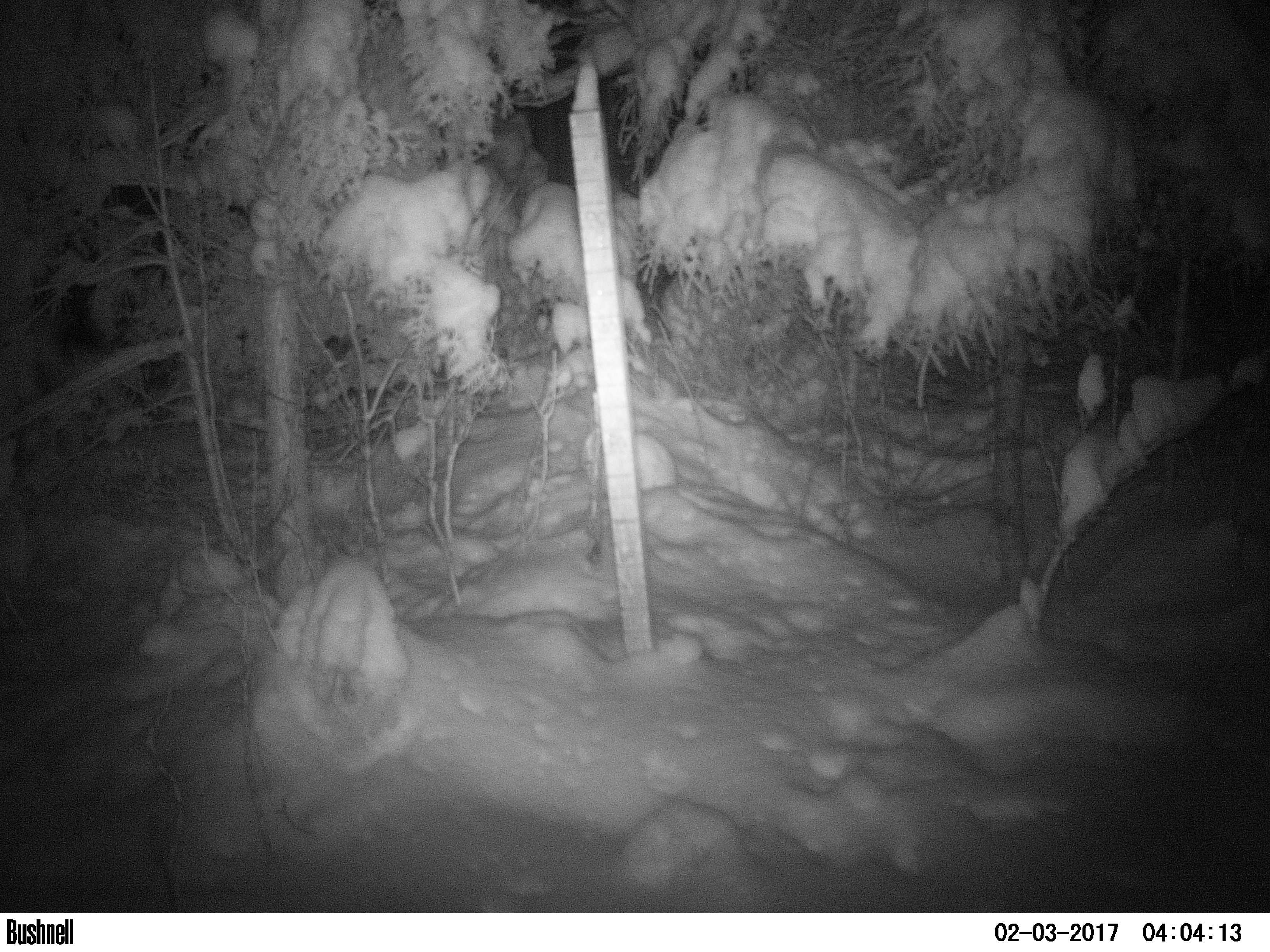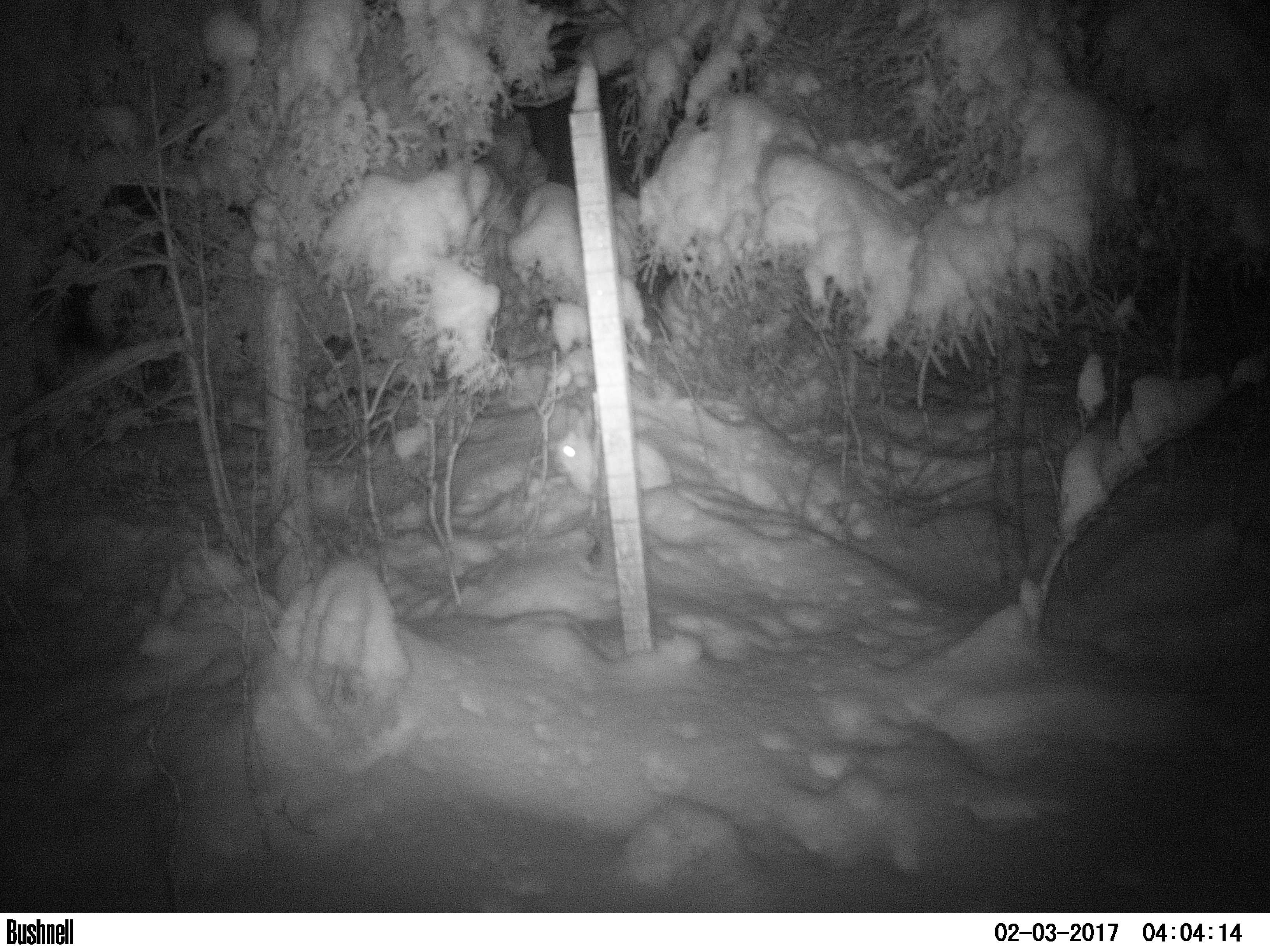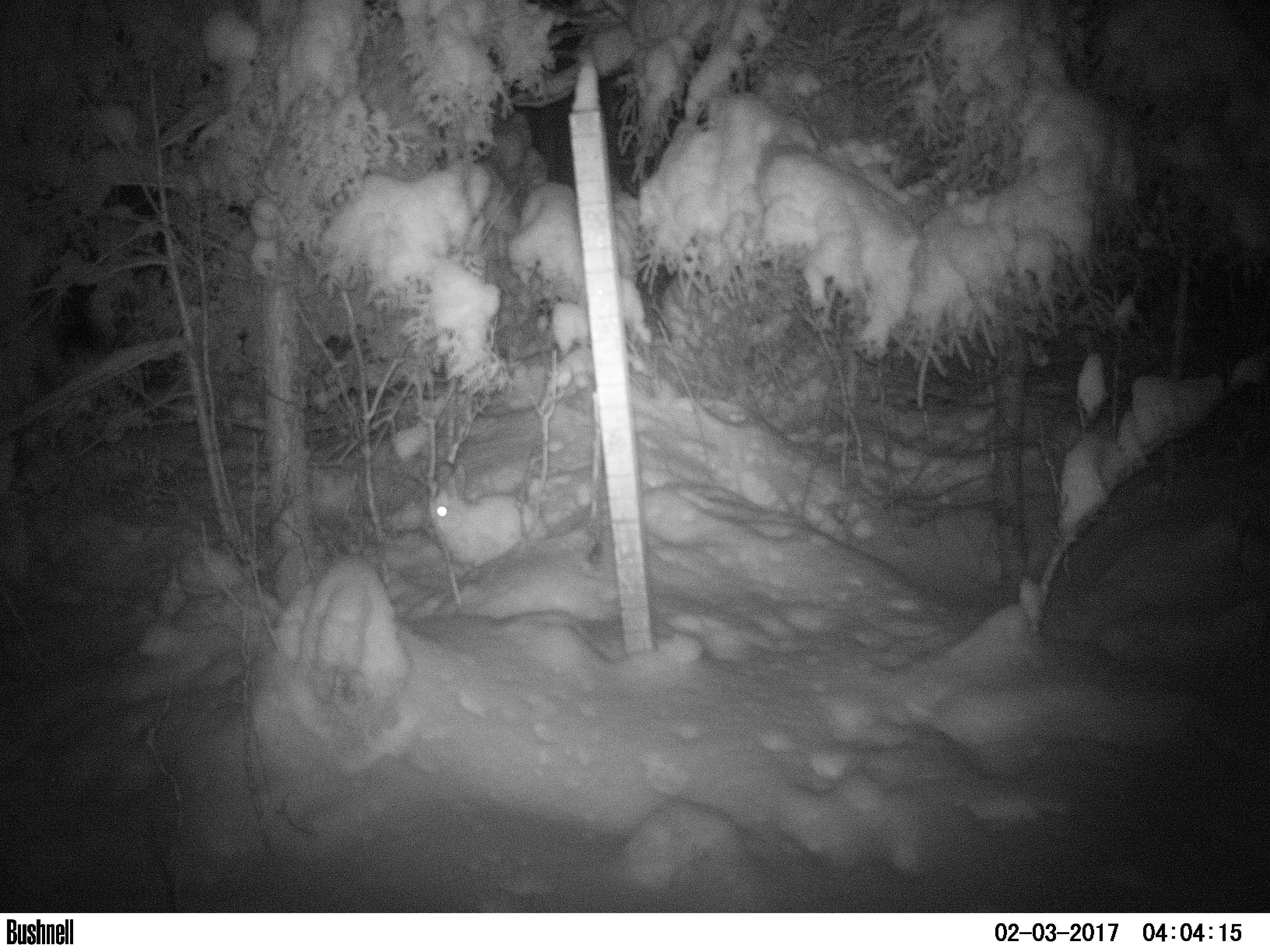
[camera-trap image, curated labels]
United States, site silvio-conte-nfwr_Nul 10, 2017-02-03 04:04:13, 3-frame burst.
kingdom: Animalia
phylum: Chordata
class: Mammalia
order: Lagomorpha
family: Leporidae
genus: Lepus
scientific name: Lepus americanus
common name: snowshoe hare